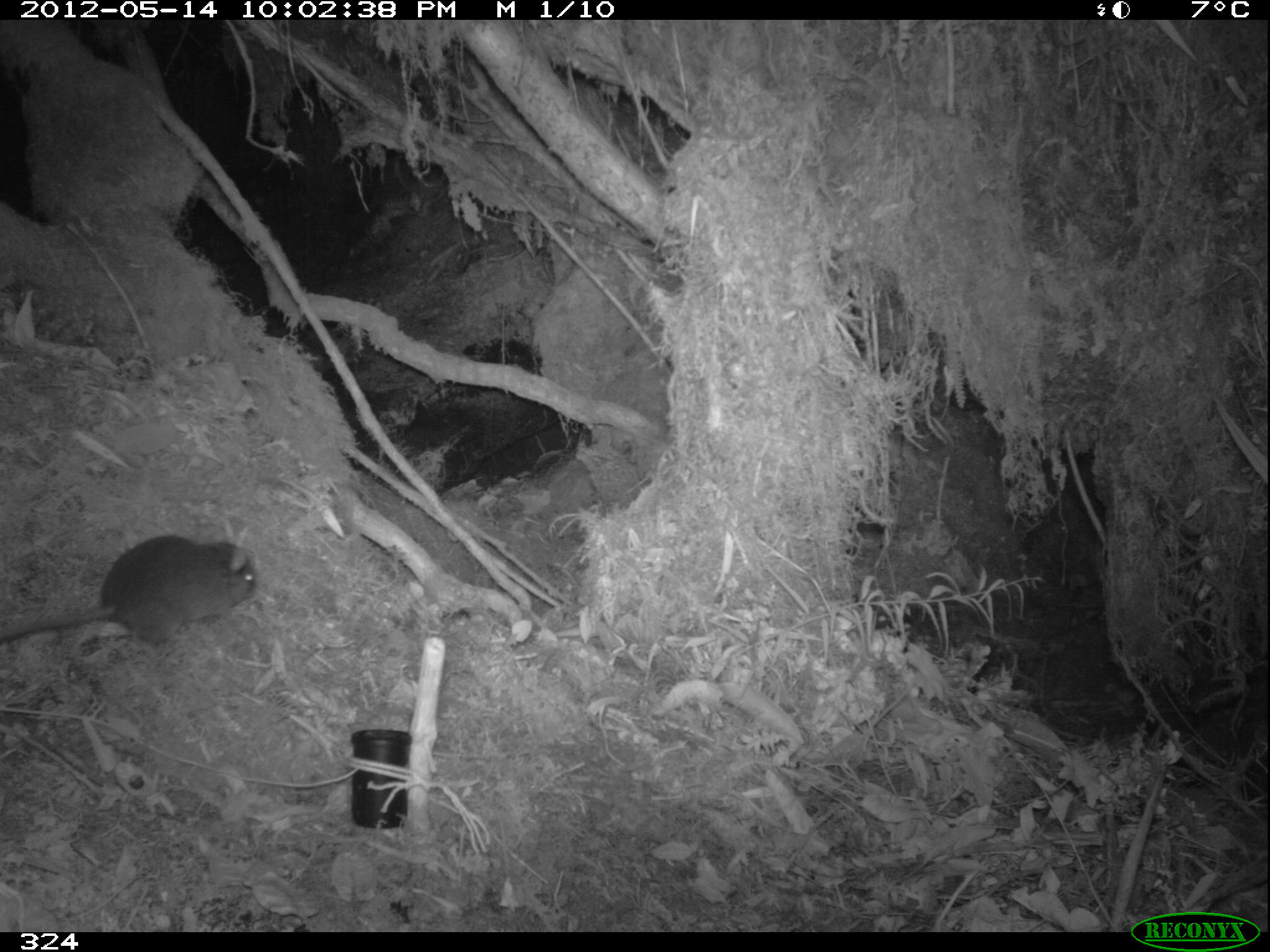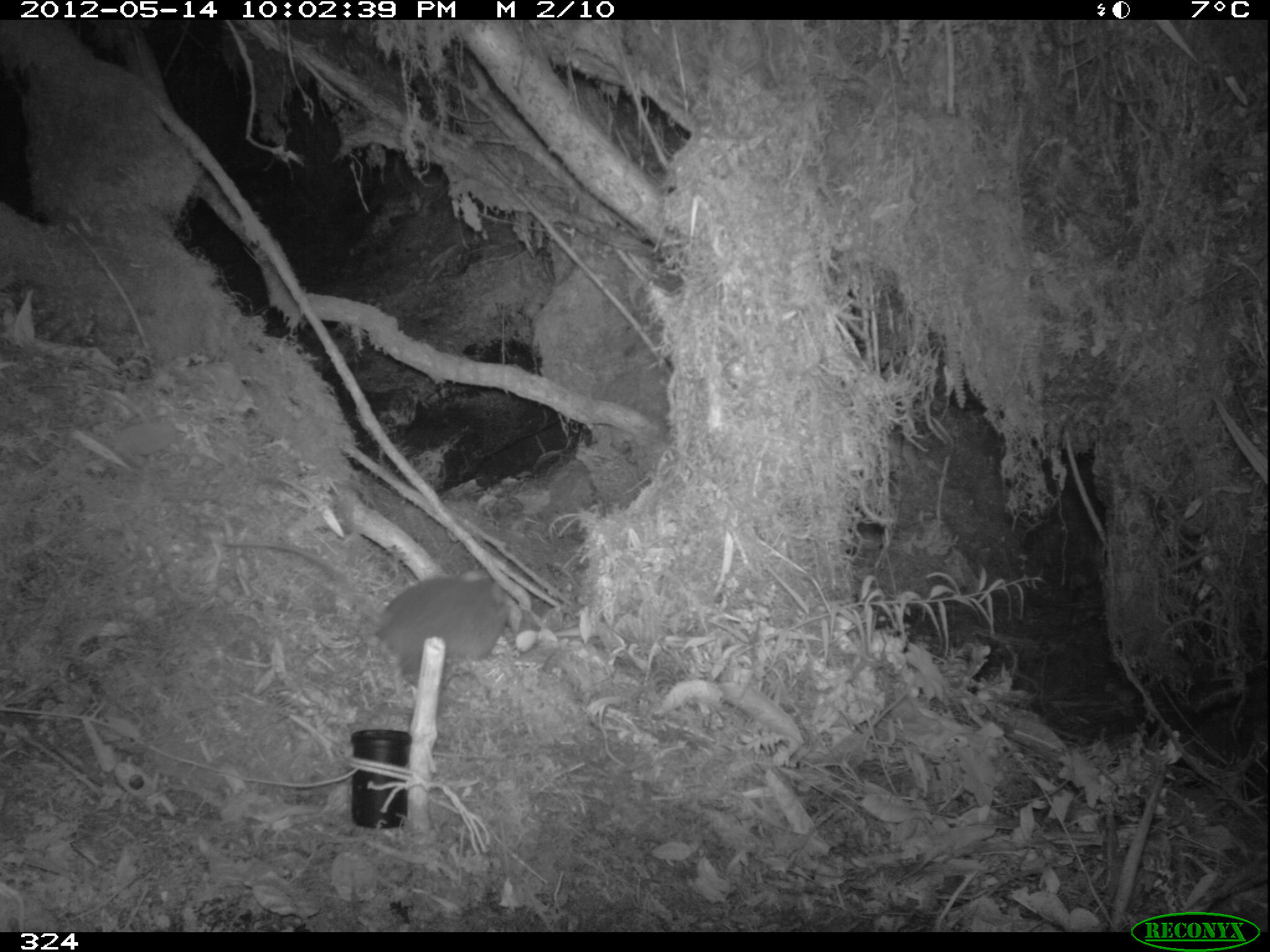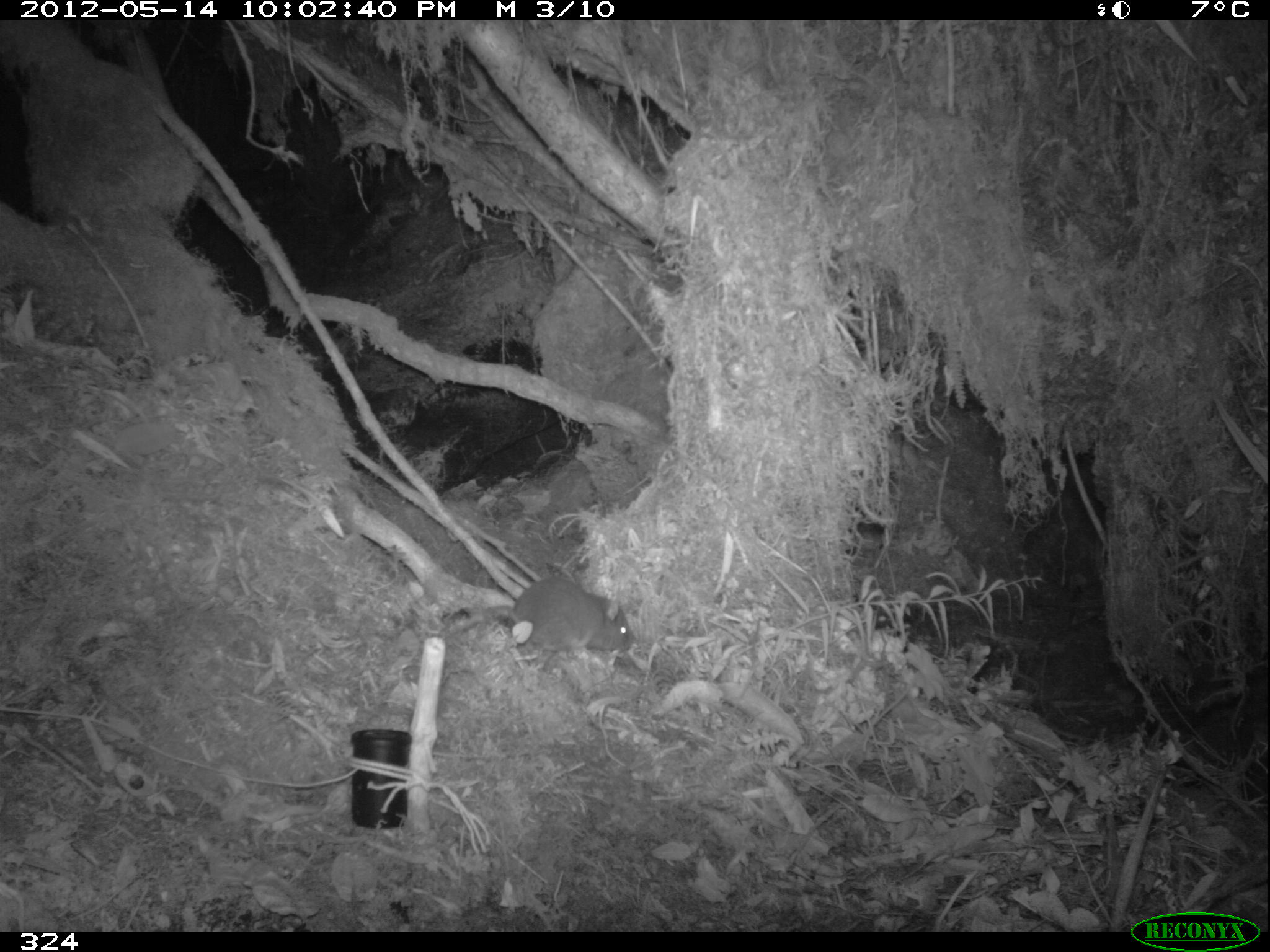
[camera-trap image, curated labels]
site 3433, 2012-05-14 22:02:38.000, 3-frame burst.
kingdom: Animalia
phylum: Chordata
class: Mammalia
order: Rodentia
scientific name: Rodentia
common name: rodents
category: unknown rodent